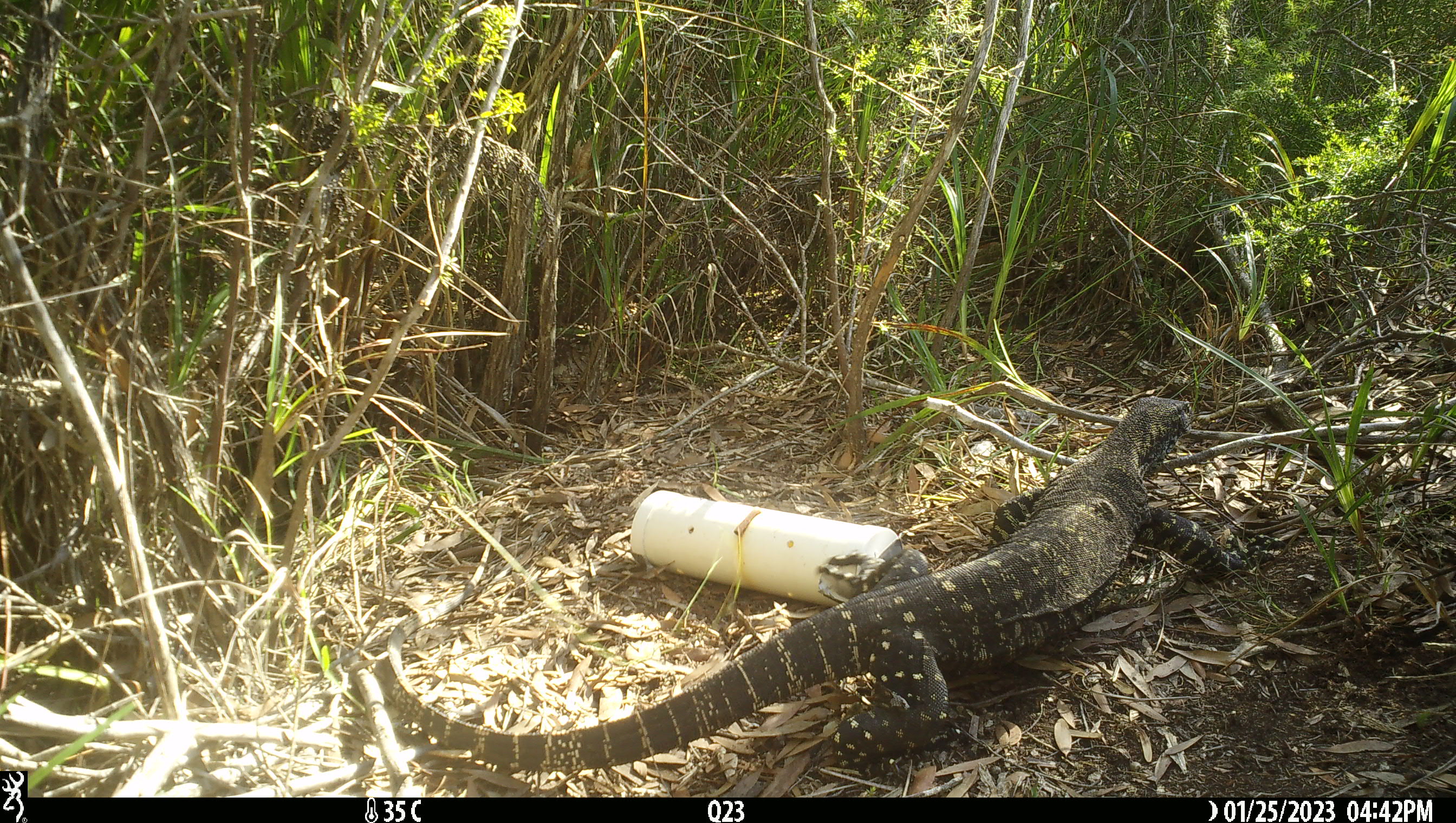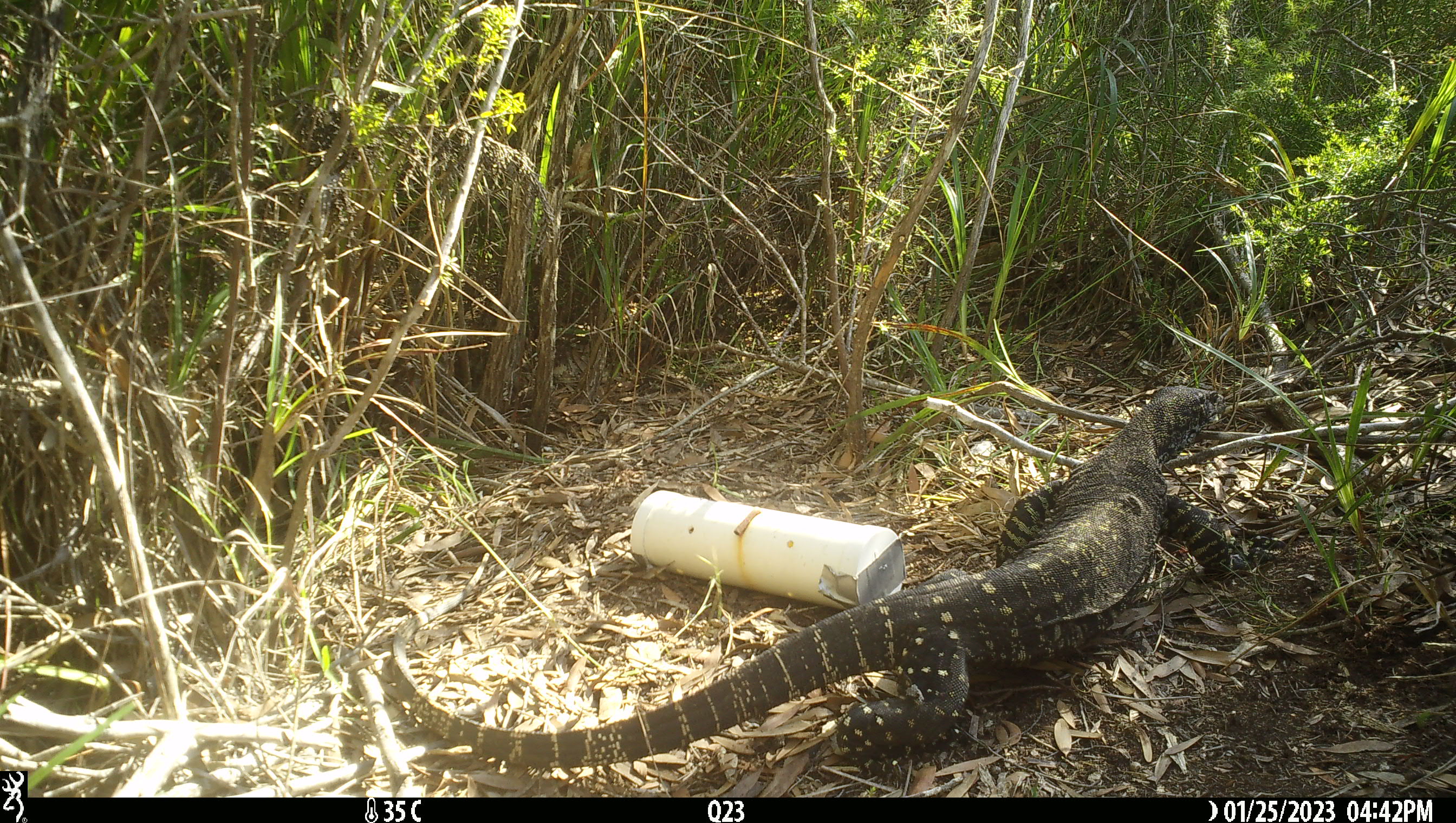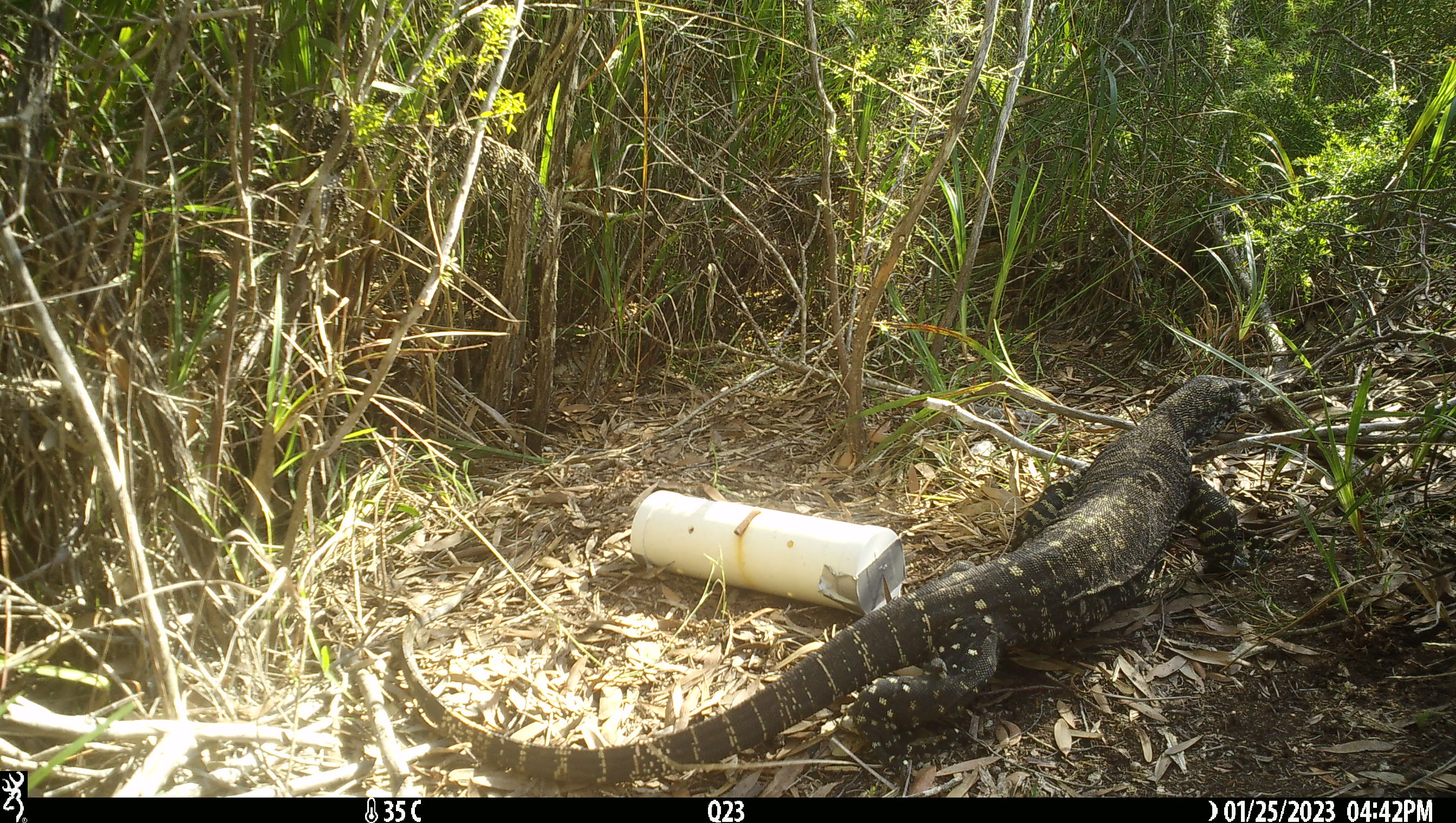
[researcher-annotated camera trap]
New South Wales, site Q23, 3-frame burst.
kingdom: Animalia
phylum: Chordata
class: Reptilia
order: Squamata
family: Varanidae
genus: Varanus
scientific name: Varanus varius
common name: lace monitor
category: goanna